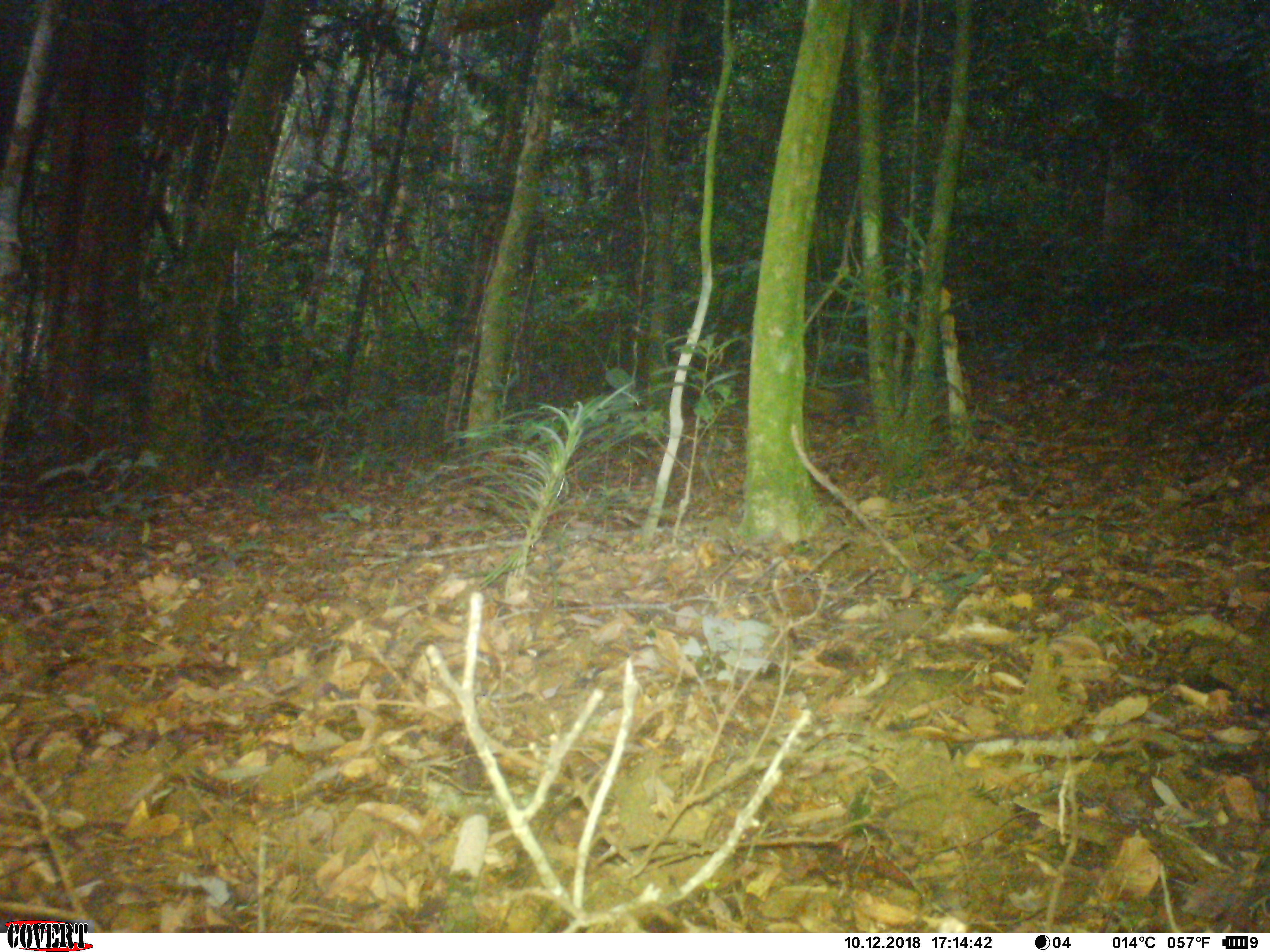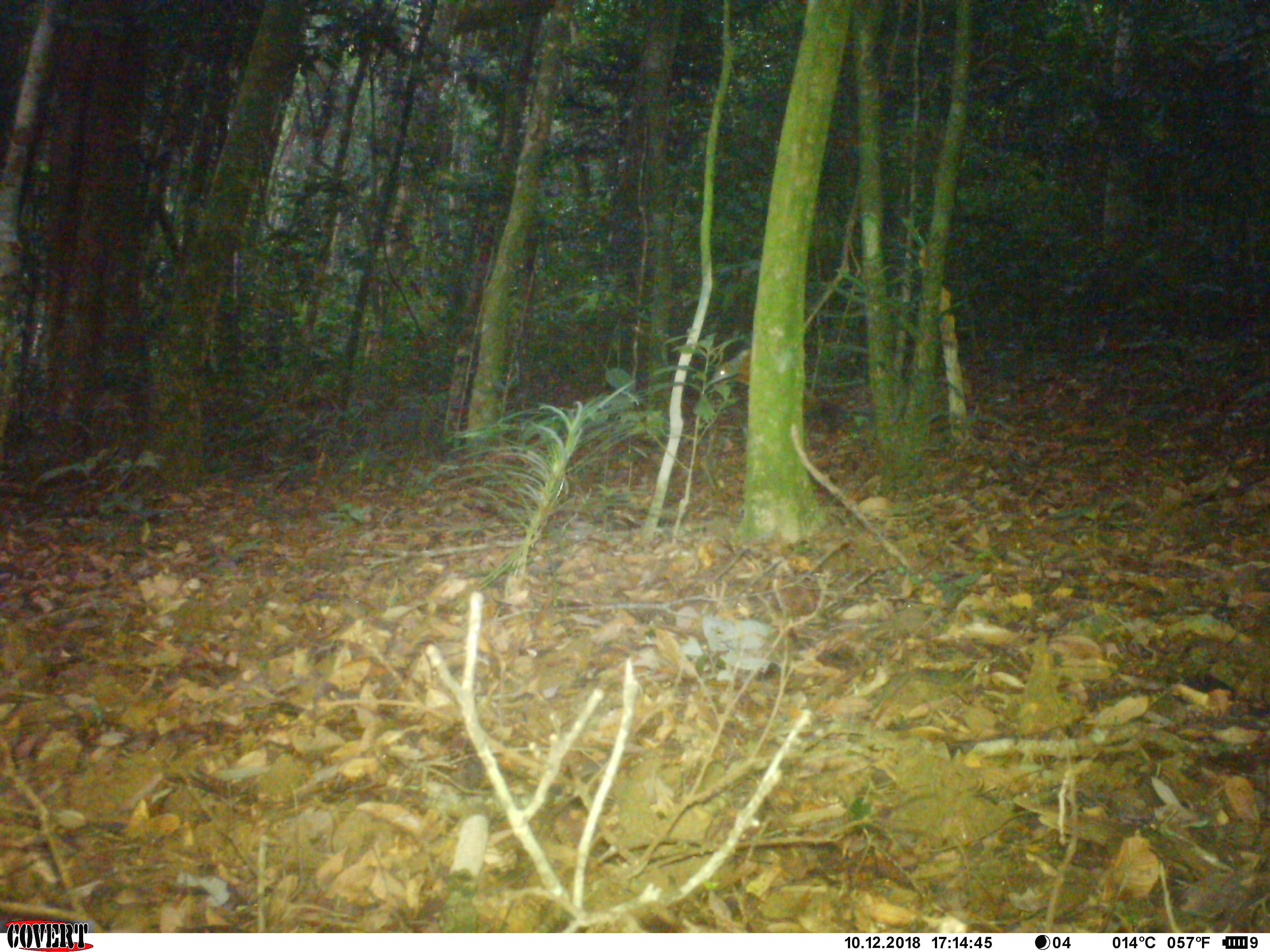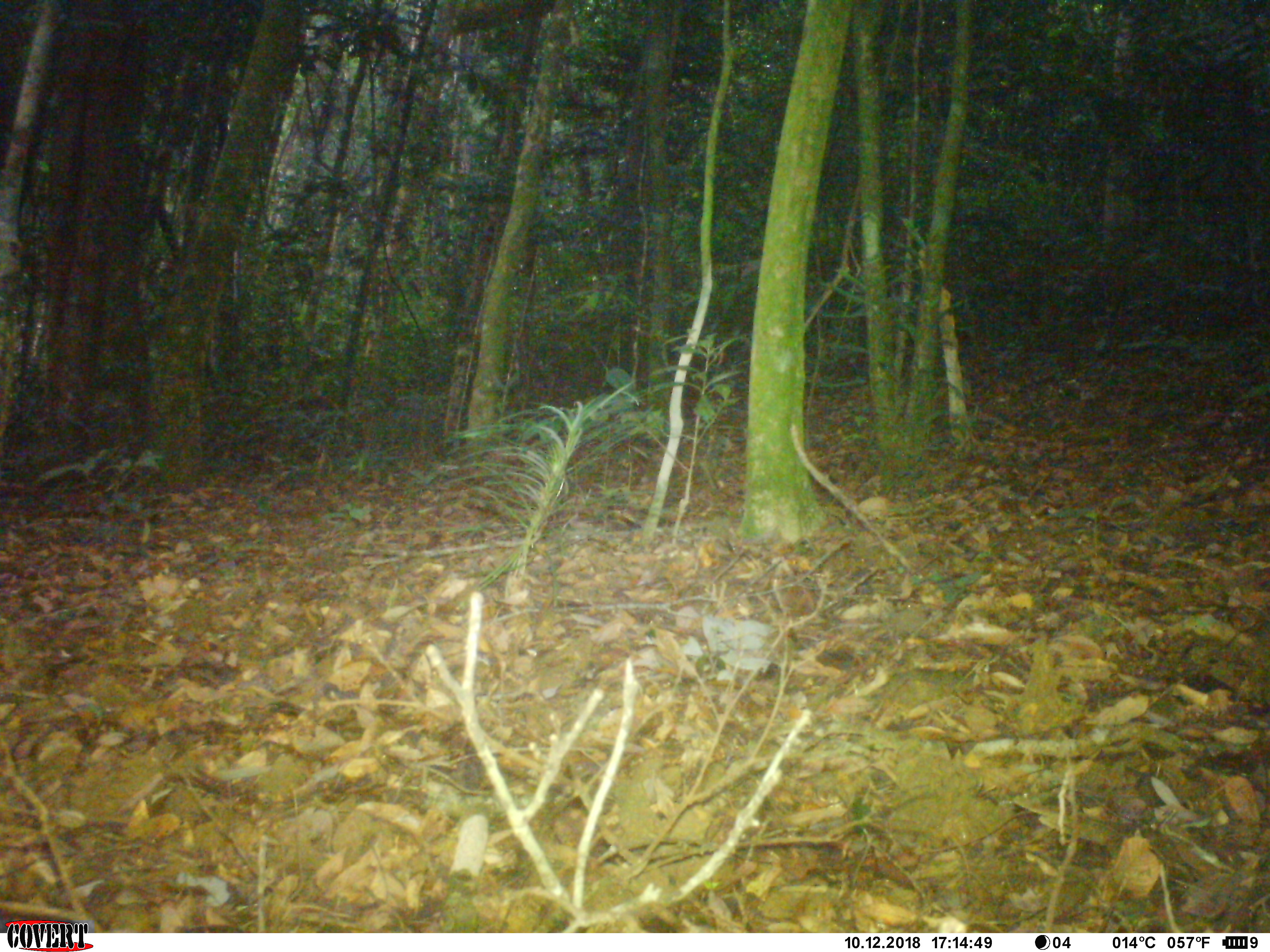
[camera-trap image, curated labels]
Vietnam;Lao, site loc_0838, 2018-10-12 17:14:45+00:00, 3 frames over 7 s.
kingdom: Animalia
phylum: Chordata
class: Mammalia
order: Rodentia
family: Sciuridae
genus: Sciurus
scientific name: Sciurus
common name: squirrel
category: unidentified squirrel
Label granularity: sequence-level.